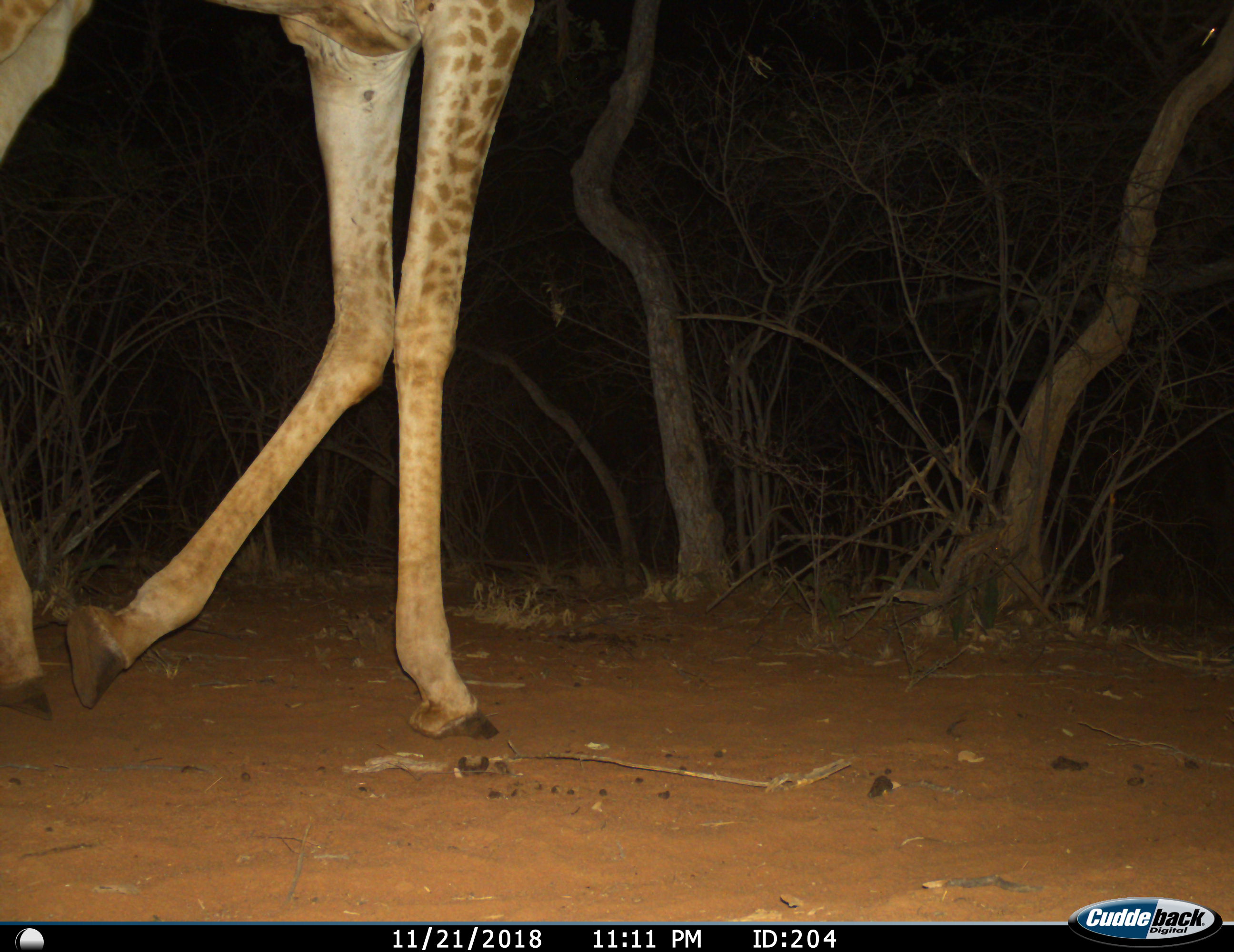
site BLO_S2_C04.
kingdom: Animalia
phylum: Chordata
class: Mammalia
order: Artiodactyla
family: Giraffidae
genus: Giraffa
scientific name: Giraffa camelopardalis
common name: giraffe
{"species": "giraffe (Giraffa camelopardalis)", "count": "1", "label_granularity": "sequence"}